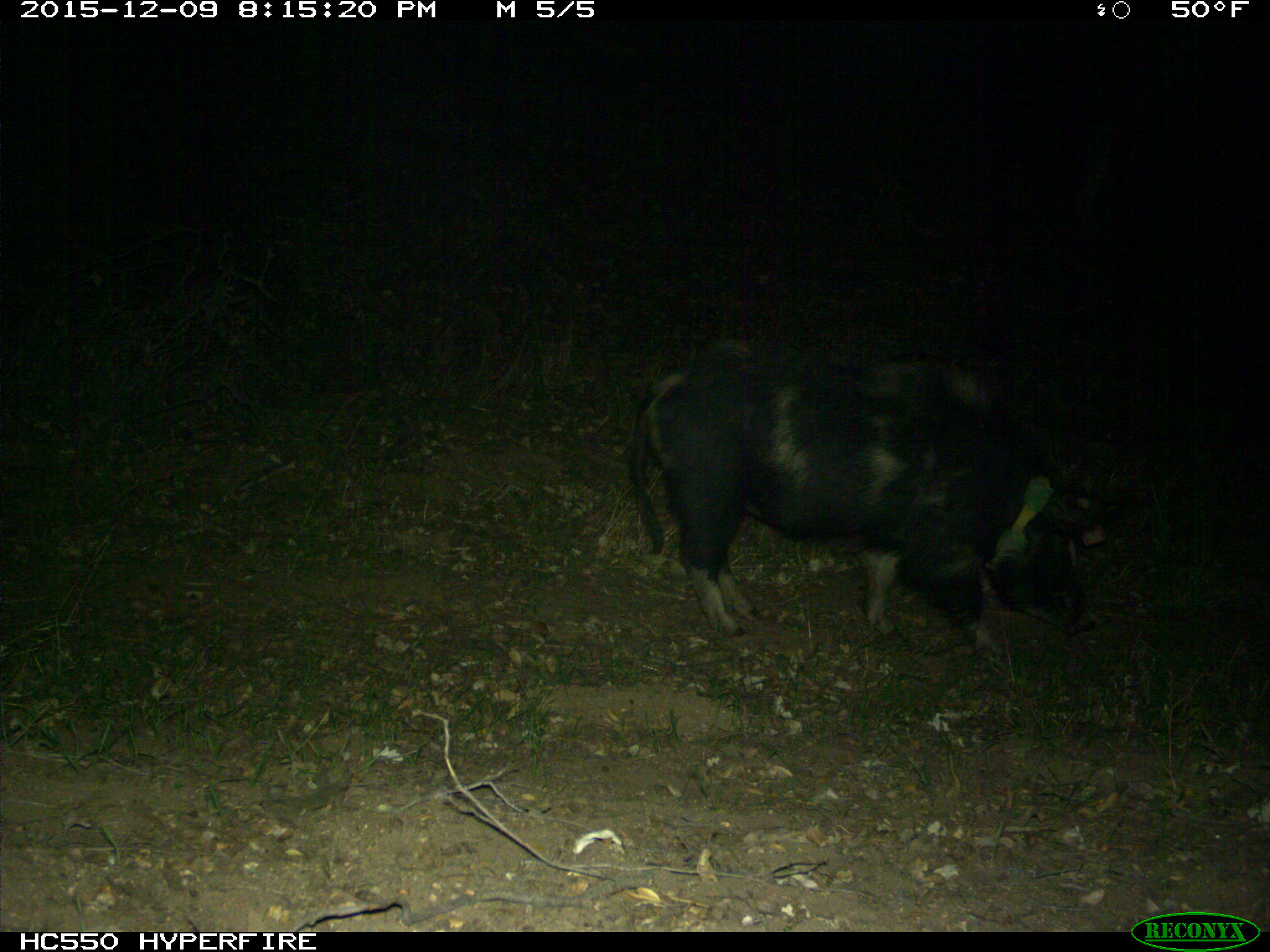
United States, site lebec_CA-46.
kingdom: Animalia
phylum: Chordata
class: Mammalia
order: Artiodactyla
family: Suidae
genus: Sus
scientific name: Sus scrofa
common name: wild boar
Sus scrofa (wild boar).